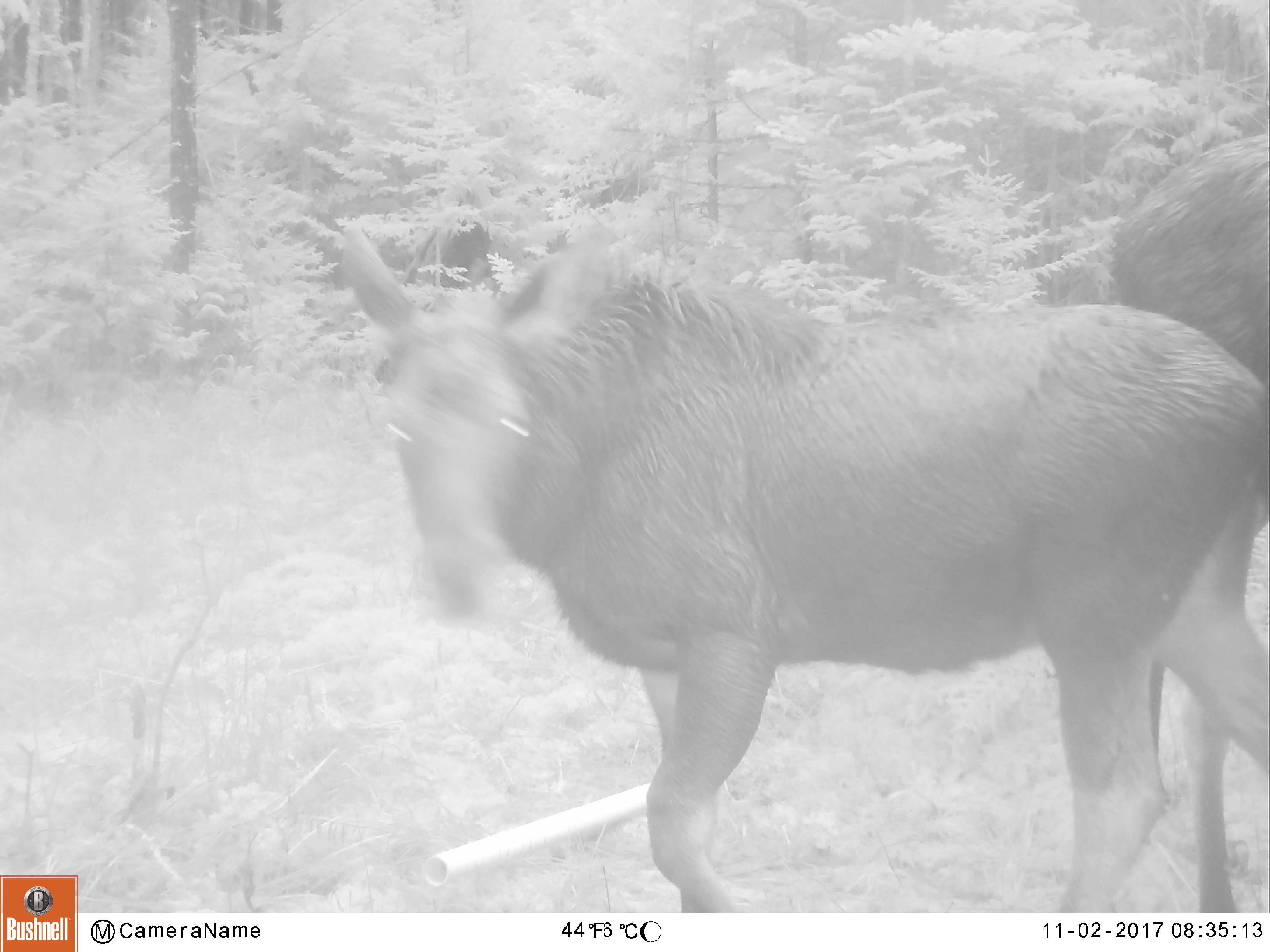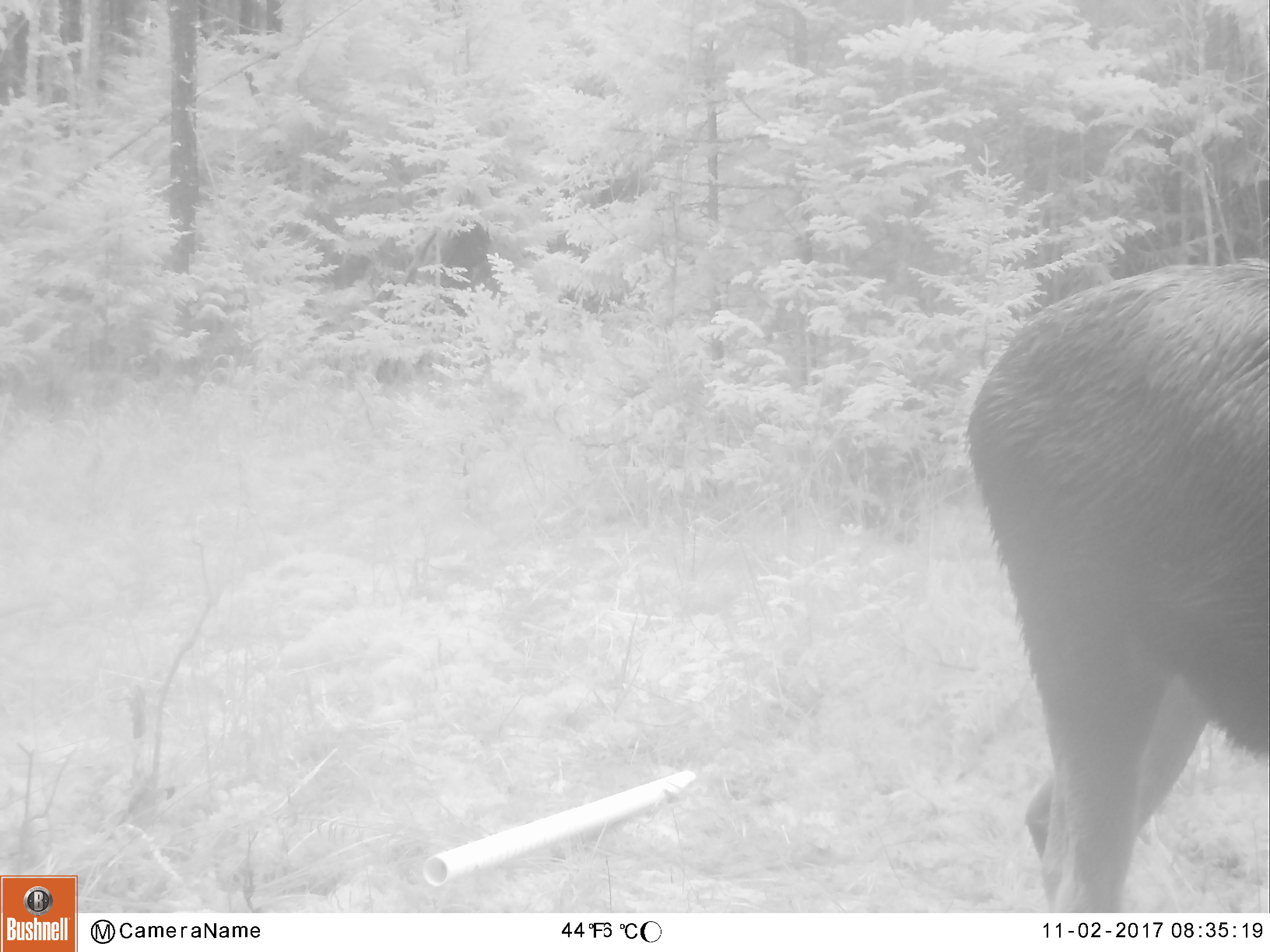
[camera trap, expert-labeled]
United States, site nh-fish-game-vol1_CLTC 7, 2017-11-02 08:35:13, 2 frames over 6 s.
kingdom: Animalia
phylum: Chordata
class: Mammalia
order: Artiodactyla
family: Cervidae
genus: Alces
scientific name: Alces alces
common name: moose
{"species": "moose (Alces alces)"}